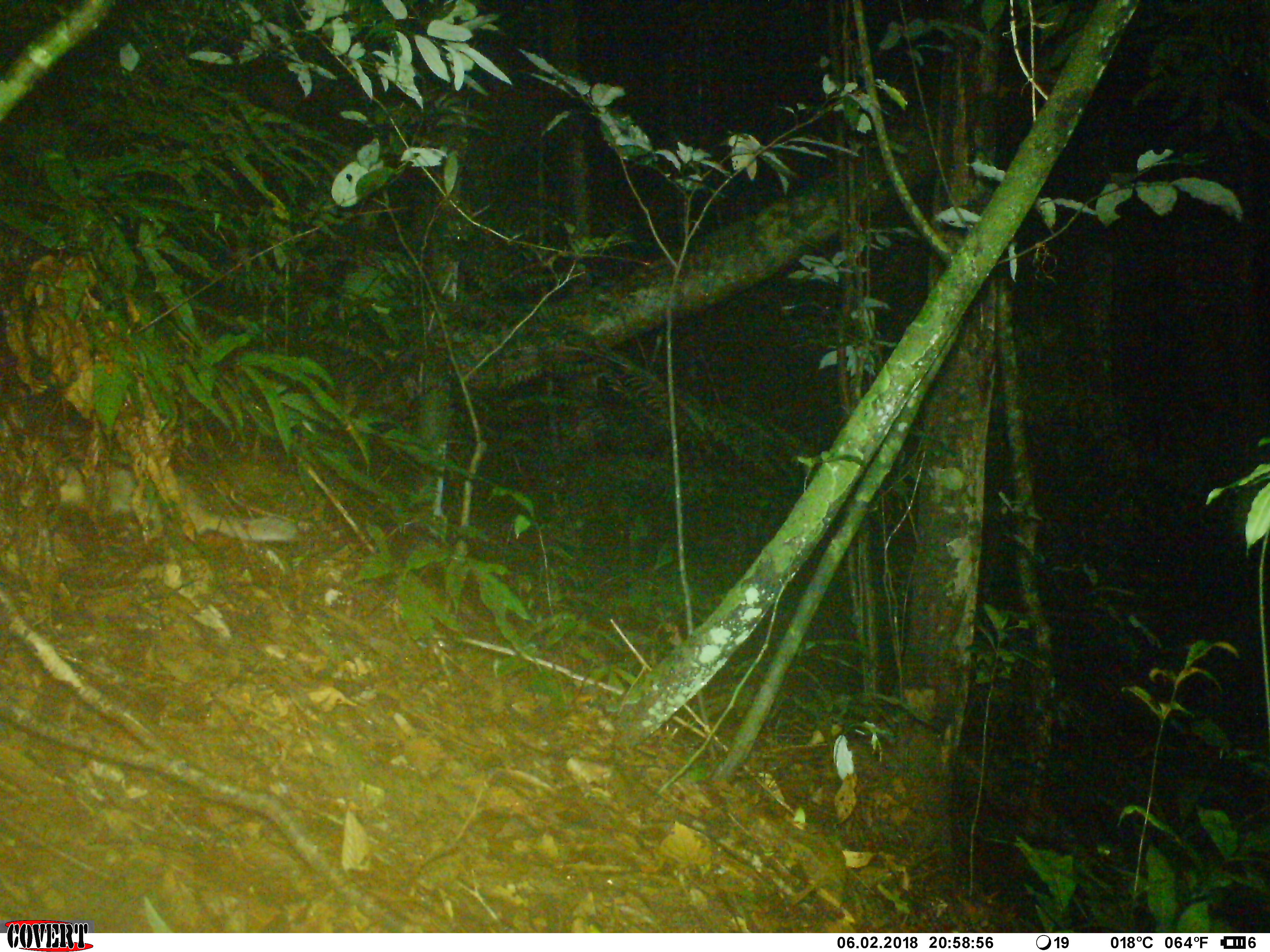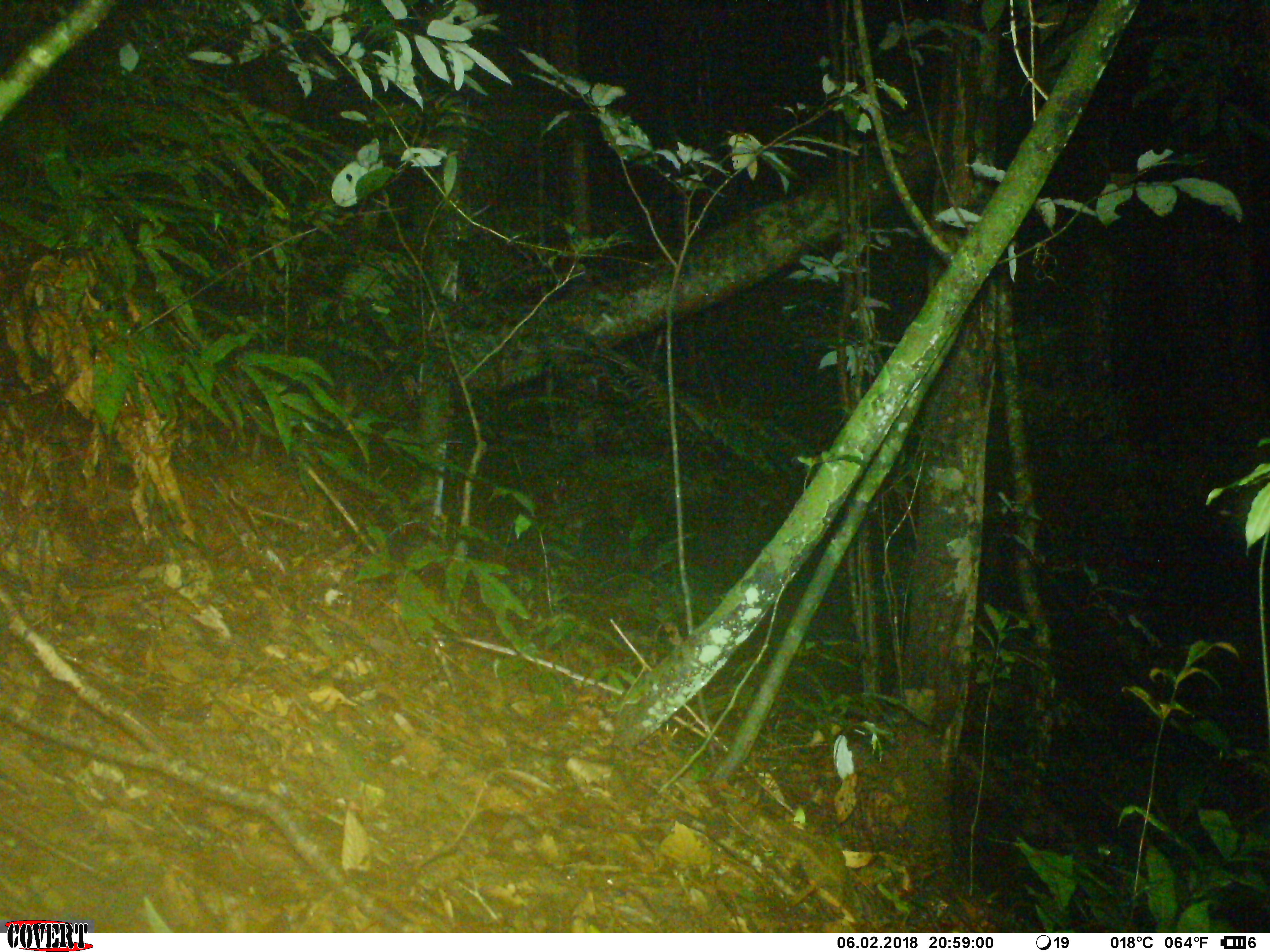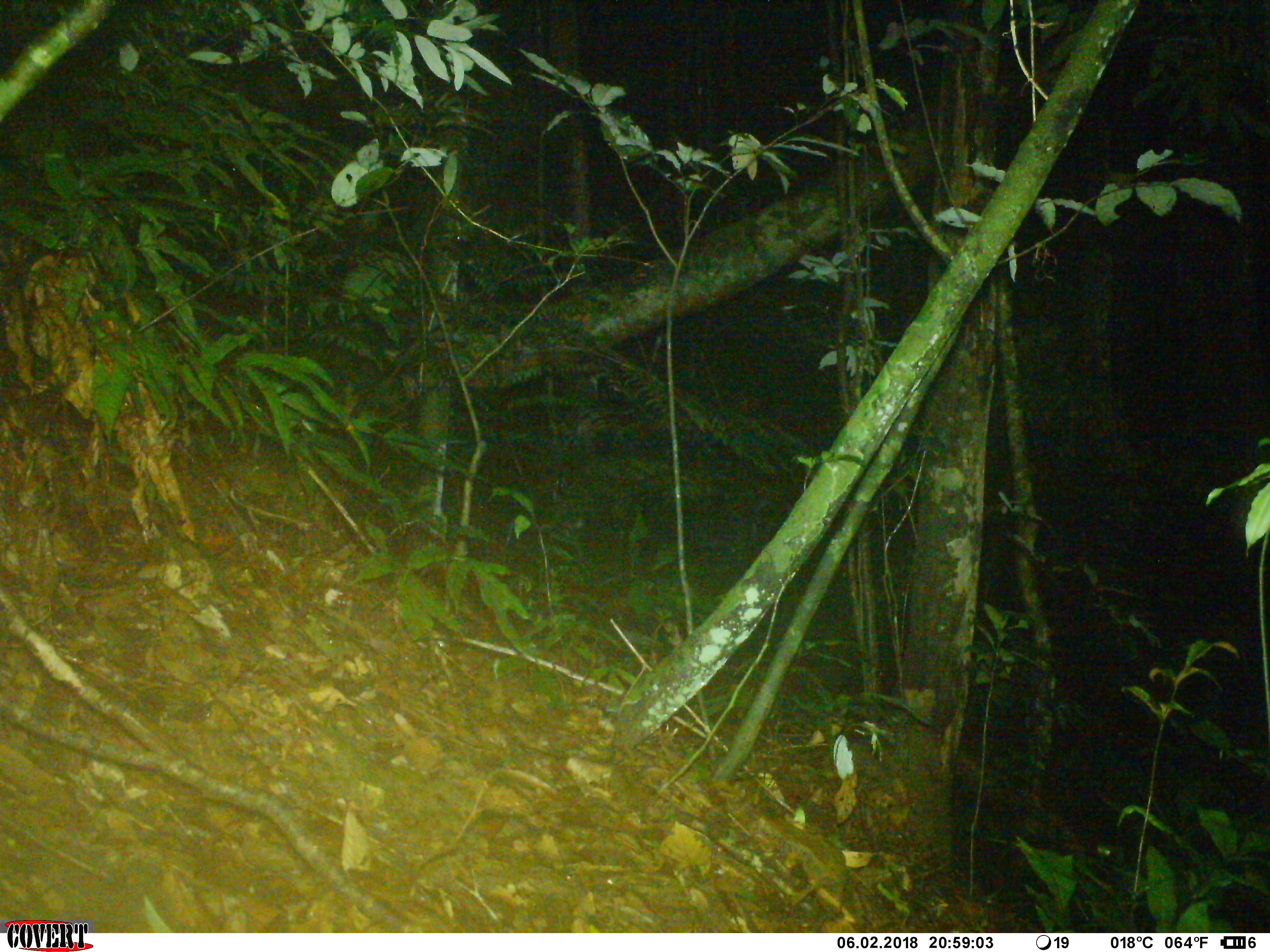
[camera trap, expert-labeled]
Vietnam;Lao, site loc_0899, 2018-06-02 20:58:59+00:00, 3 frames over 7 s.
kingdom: Animalia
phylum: Chordata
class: Mammalia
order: Carnivora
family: Mustelidae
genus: Melogale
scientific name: Melogale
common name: ferret badger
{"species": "ferret badger (Melogale)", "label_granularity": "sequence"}